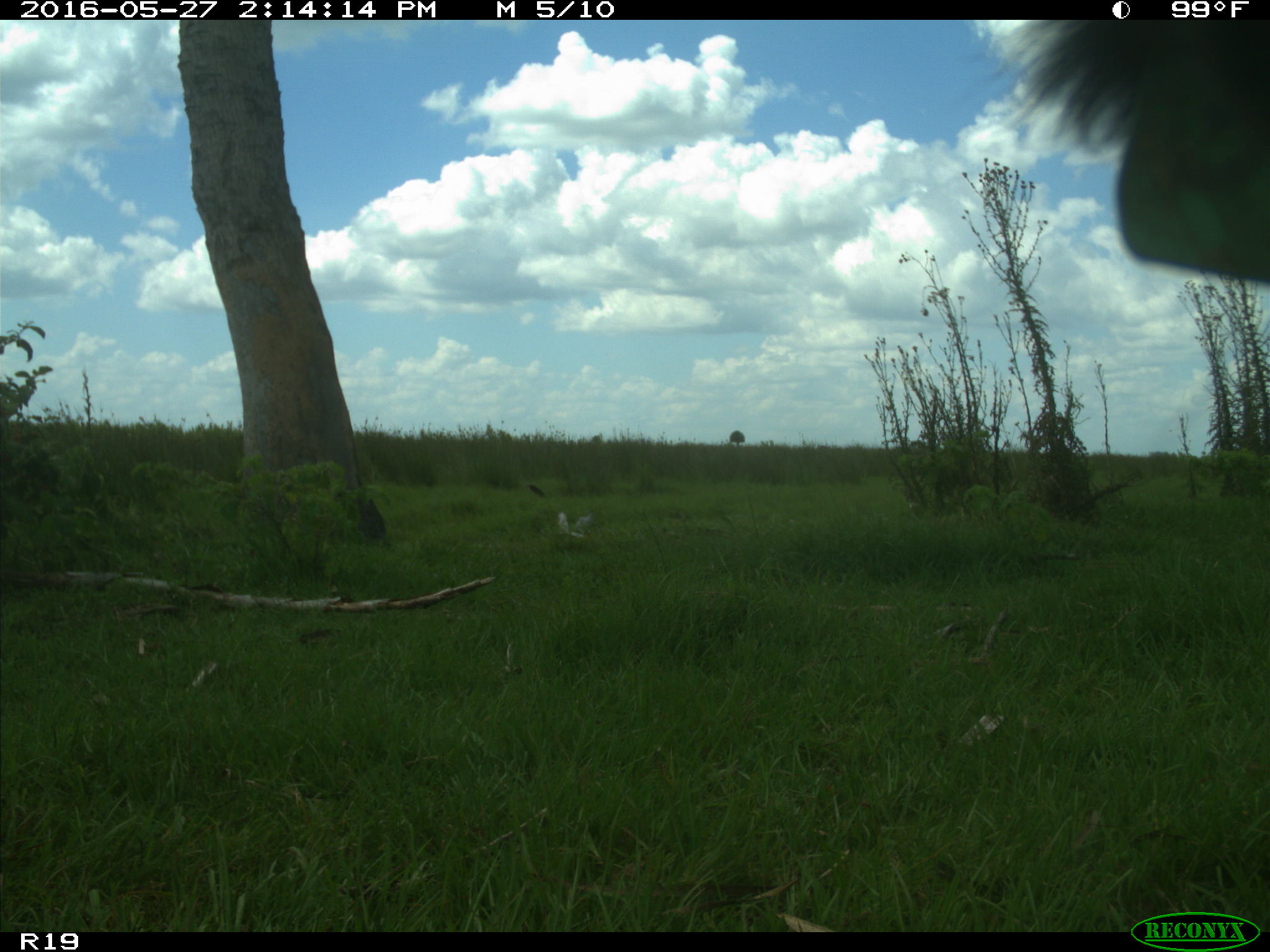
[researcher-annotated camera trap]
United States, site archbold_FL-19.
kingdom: Animalia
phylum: Chordata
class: Mammalia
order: Artiodactyla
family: Bovidae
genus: Bos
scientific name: Bos taurus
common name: domestic cow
Bos taurus (domestic cow).